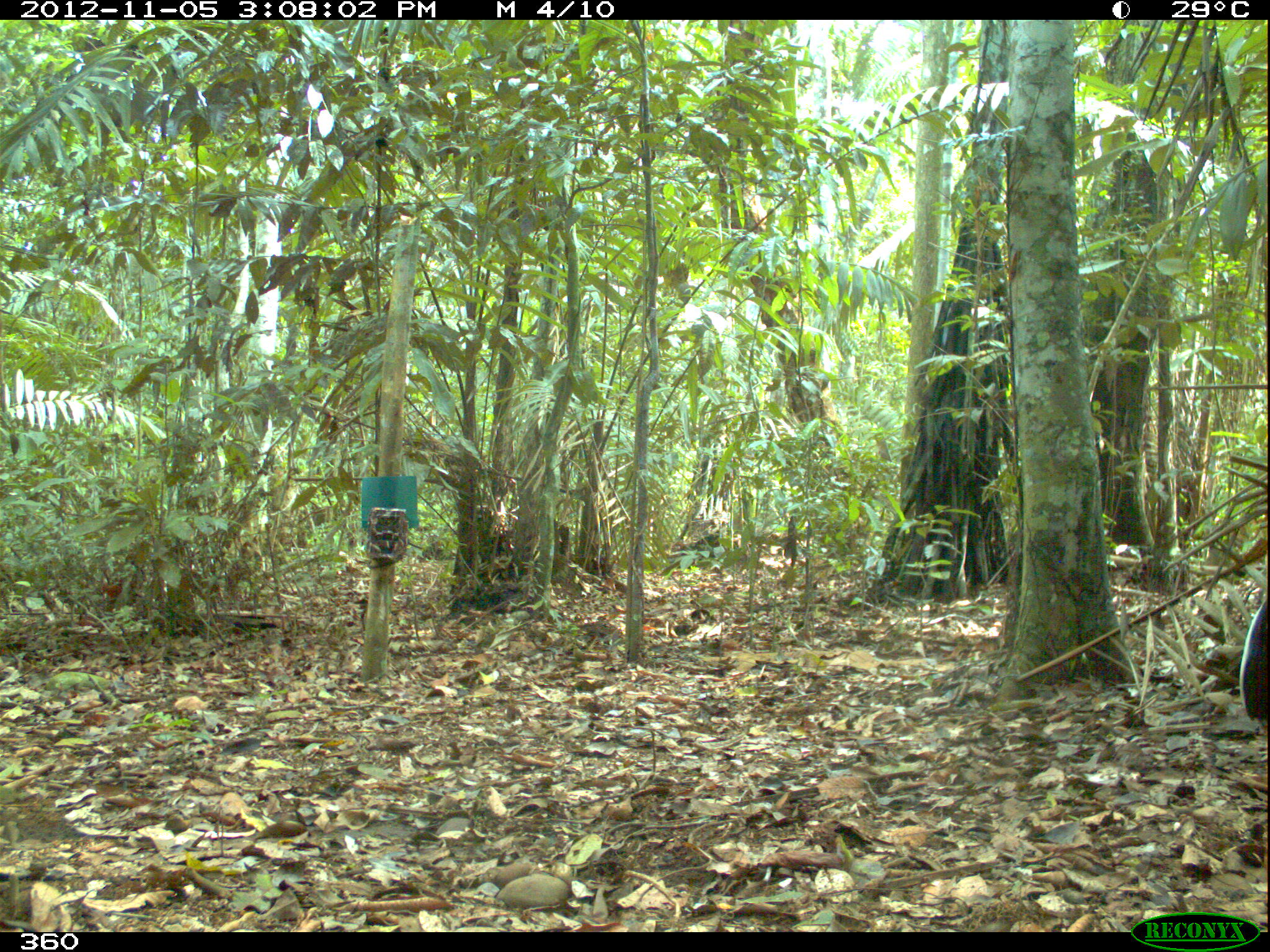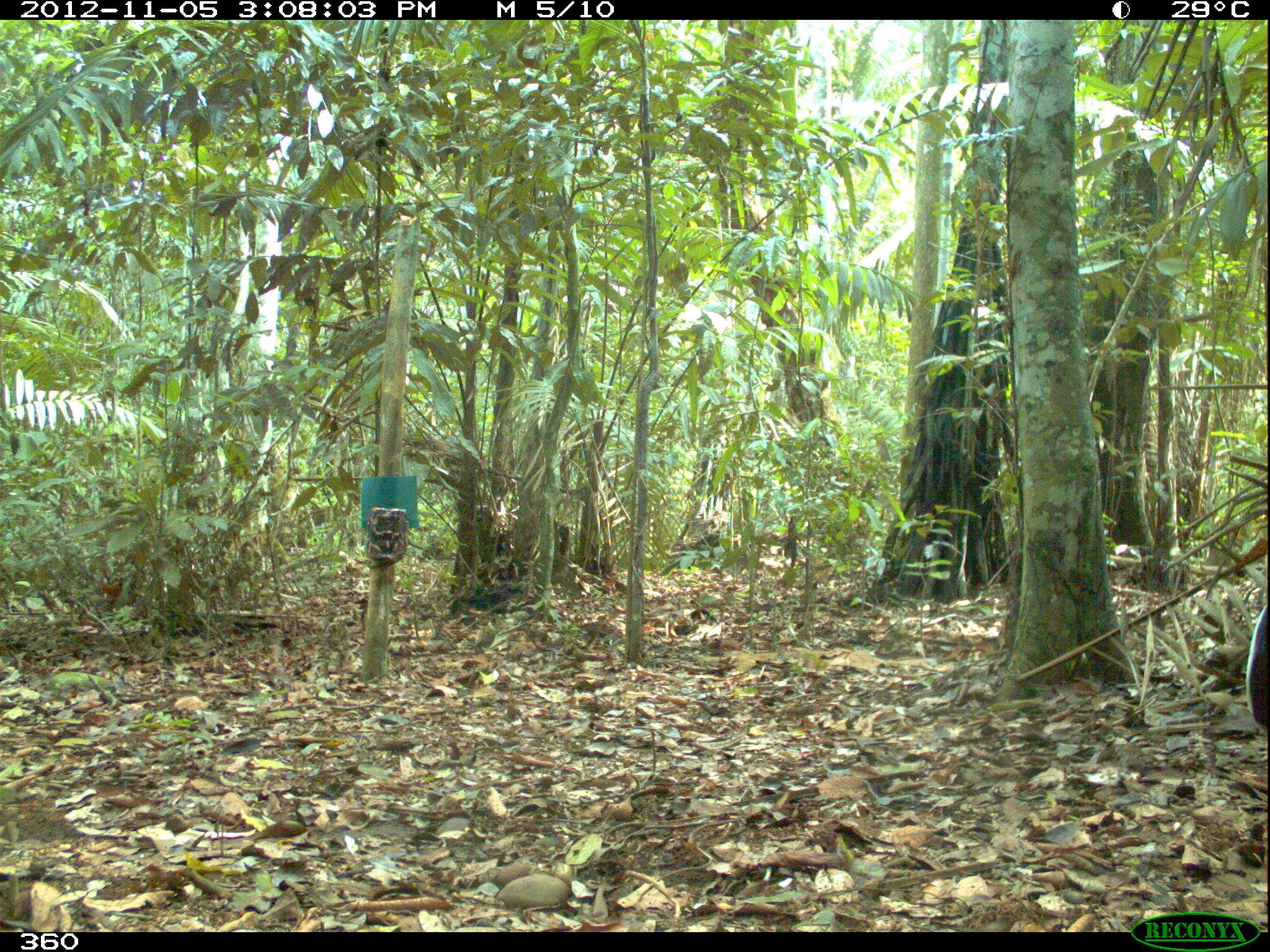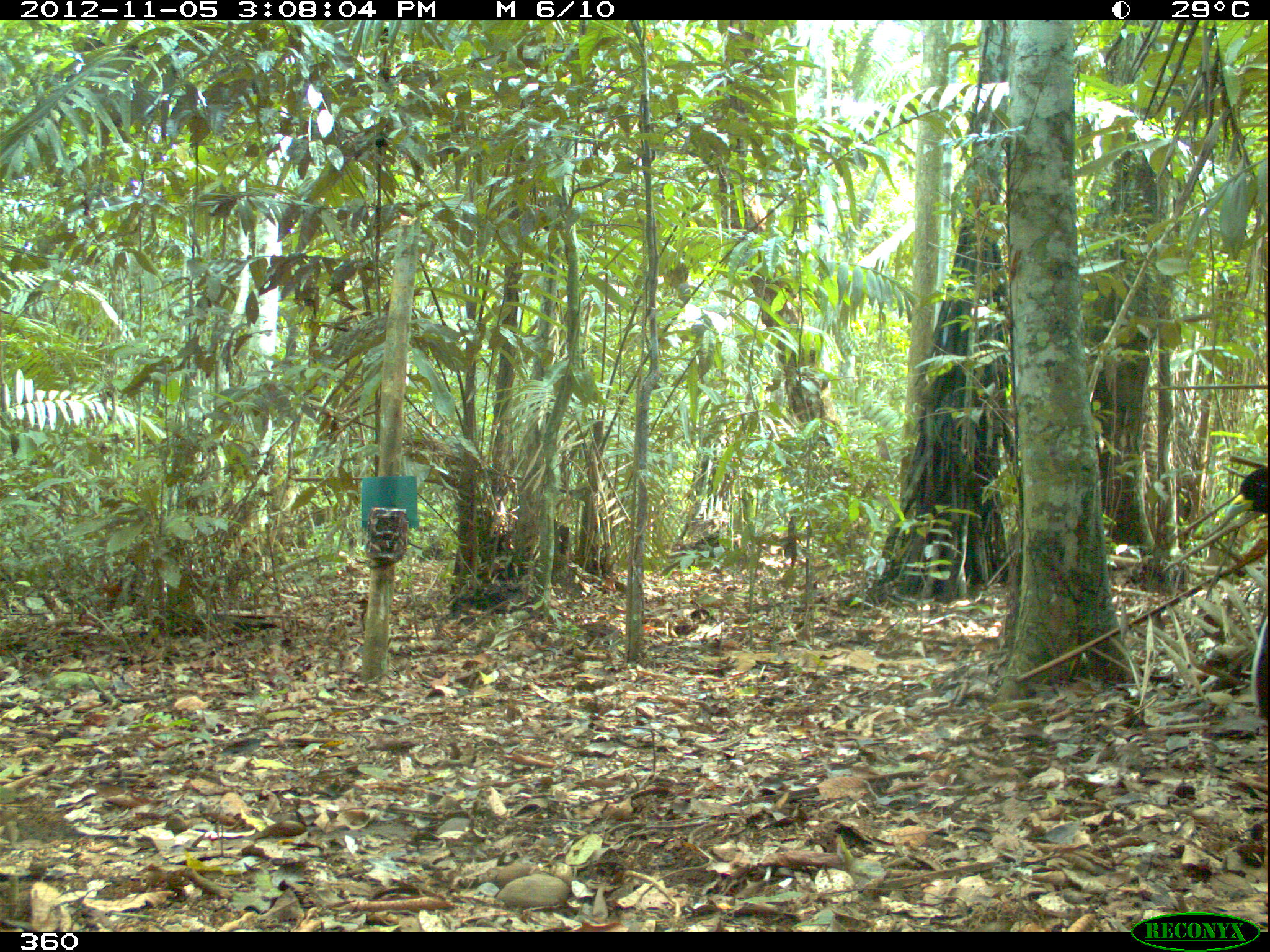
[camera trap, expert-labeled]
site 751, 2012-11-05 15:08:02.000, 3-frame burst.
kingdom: Animalia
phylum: Chordata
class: Aves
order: Gruiformes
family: Psophiidae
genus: Psophia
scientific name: Psophia leucoptera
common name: pale-winged trumpeter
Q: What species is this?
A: Psophia leucoptera (pale-winged trumpeter).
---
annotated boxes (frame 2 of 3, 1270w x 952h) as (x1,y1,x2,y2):
psophia leucoptera: (1244,603,1268,730)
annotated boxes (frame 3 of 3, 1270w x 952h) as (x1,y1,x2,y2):
psophia leucoptera: (1223,466,1267,720)